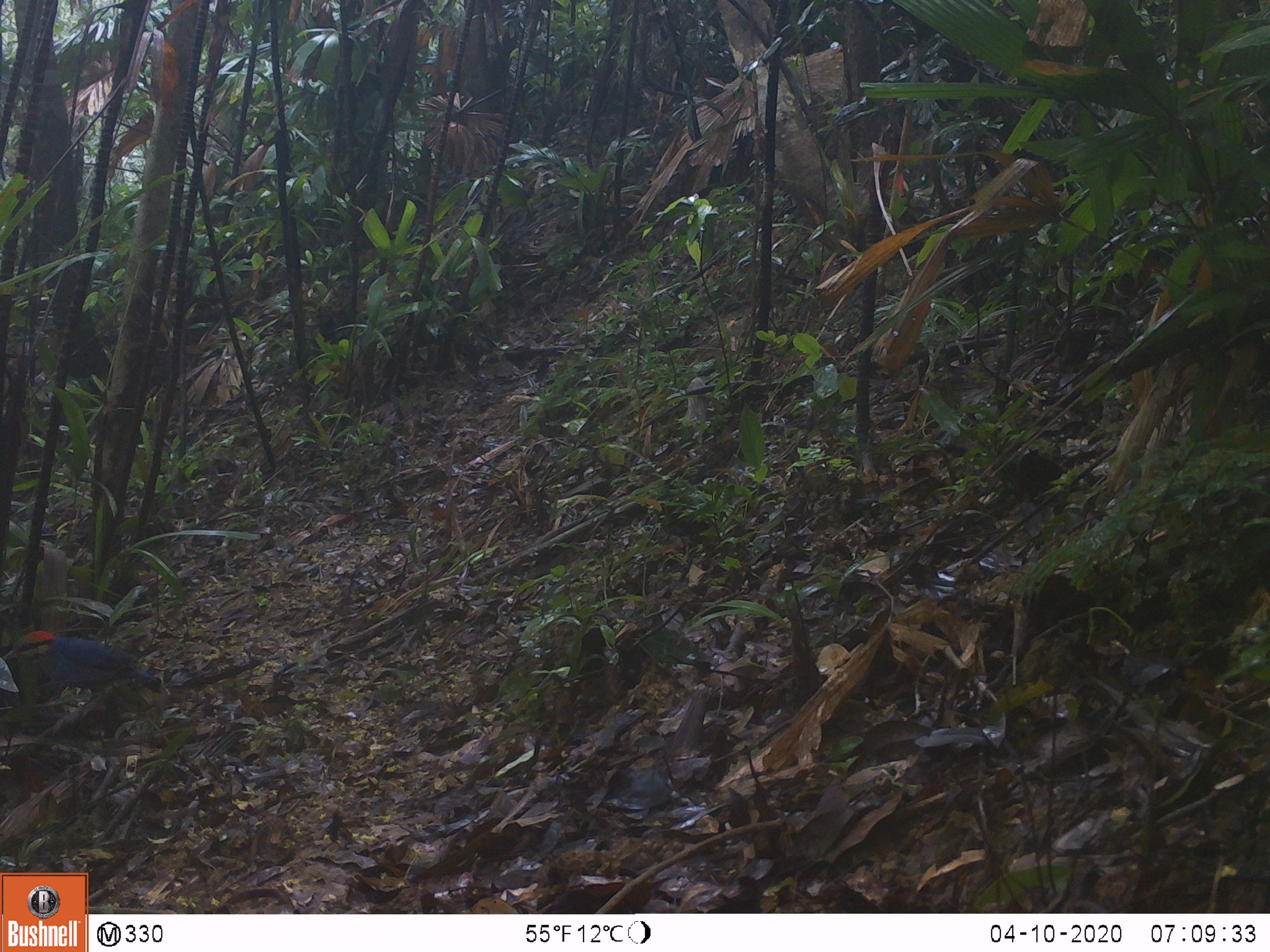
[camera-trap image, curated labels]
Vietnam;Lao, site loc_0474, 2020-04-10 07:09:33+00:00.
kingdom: Animalia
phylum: Chordata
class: Aves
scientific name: Aves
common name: bird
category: unidentified bird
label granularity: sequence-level